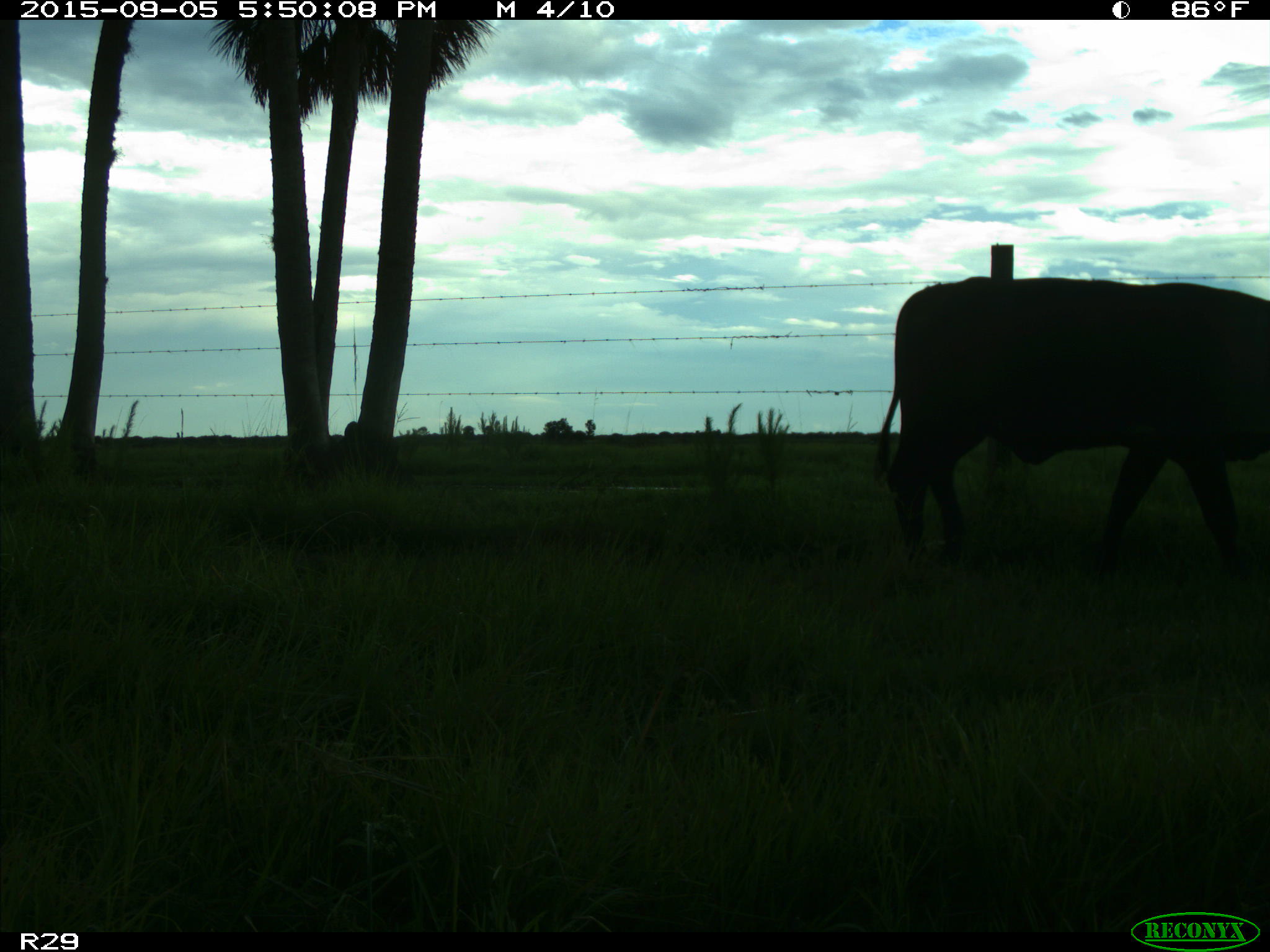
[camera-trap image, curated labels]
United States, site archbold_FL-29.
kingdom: Animalia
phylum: Chordata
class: Mammalia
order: Artiodactyla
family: Bovidae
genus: Bos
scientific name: Bos taurus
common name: domestic cow